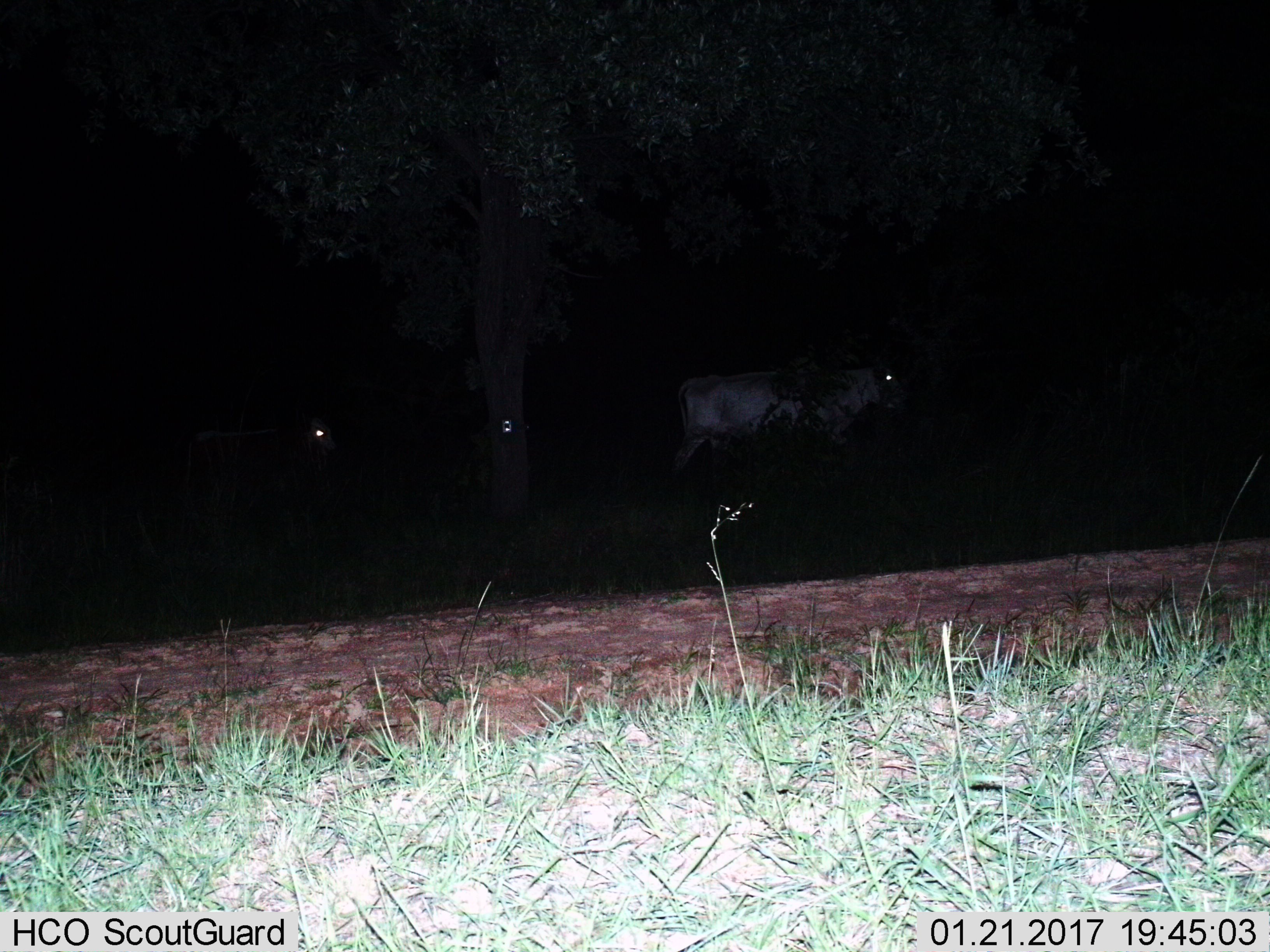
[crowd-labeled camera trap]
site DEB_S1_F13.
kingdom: Animalia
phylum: Chordata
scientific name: Vertebrata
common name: domestic animal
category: domesticanimal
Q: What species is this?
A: Domesticanimal (domestic animal) (Vertebrata).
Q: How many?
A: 2.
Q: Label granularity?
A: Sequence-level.